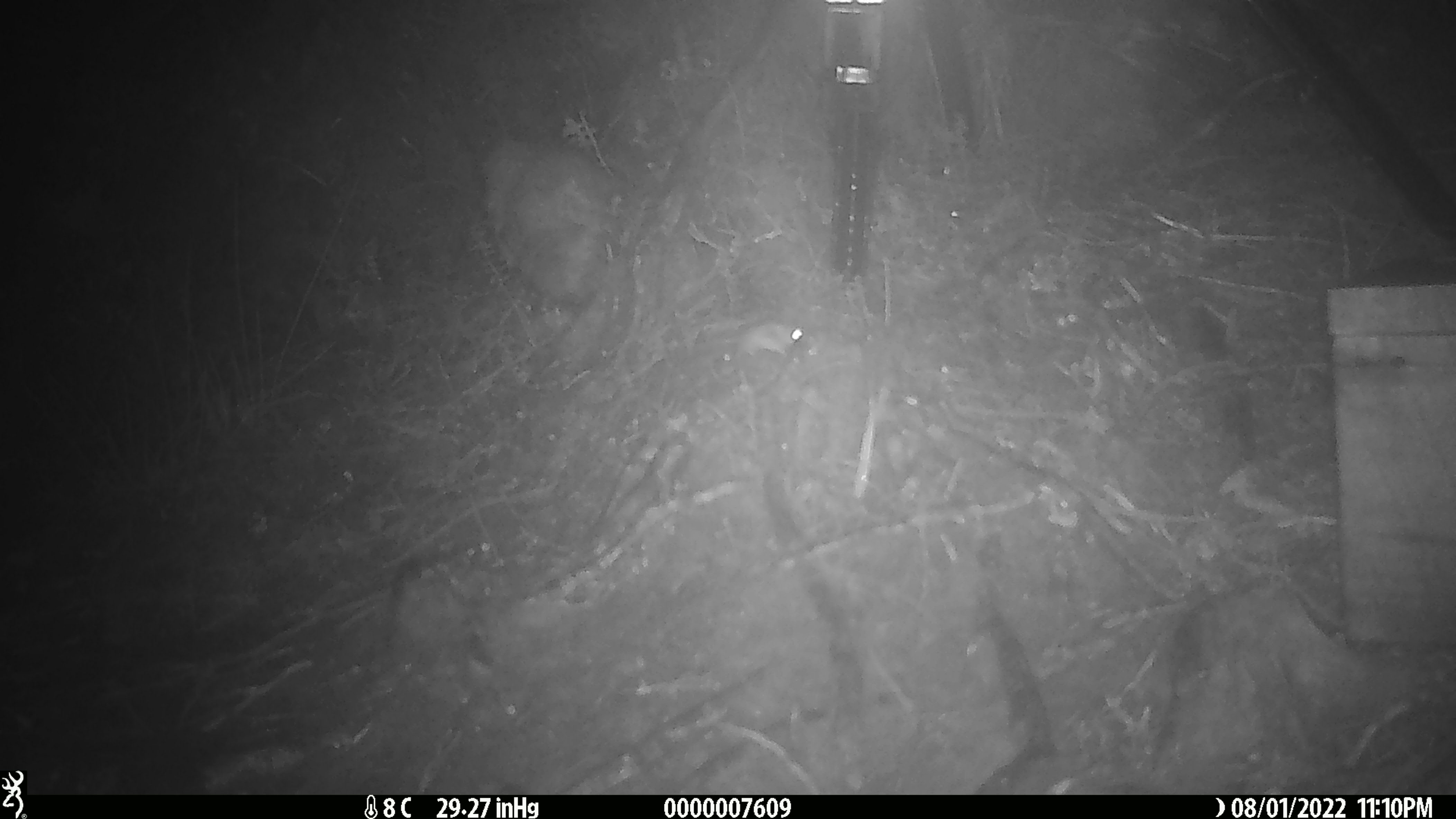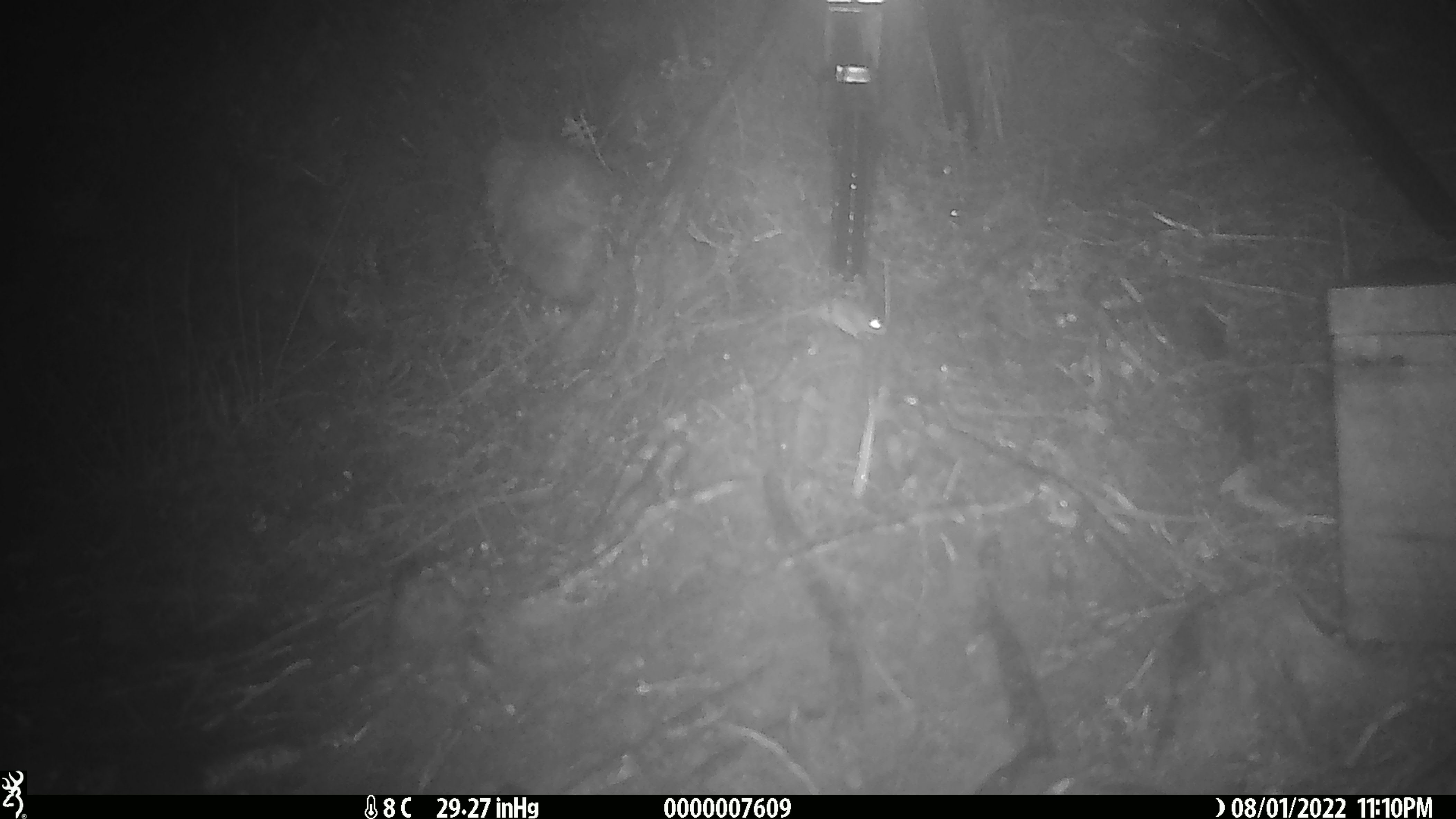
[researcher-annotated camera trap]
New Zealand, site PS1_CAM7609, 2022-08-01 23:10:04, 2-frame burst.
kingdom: Animalia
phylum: Chordata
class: Mammalia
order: Rodentia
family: Muridae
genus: Mus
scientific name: Mus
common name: mouse